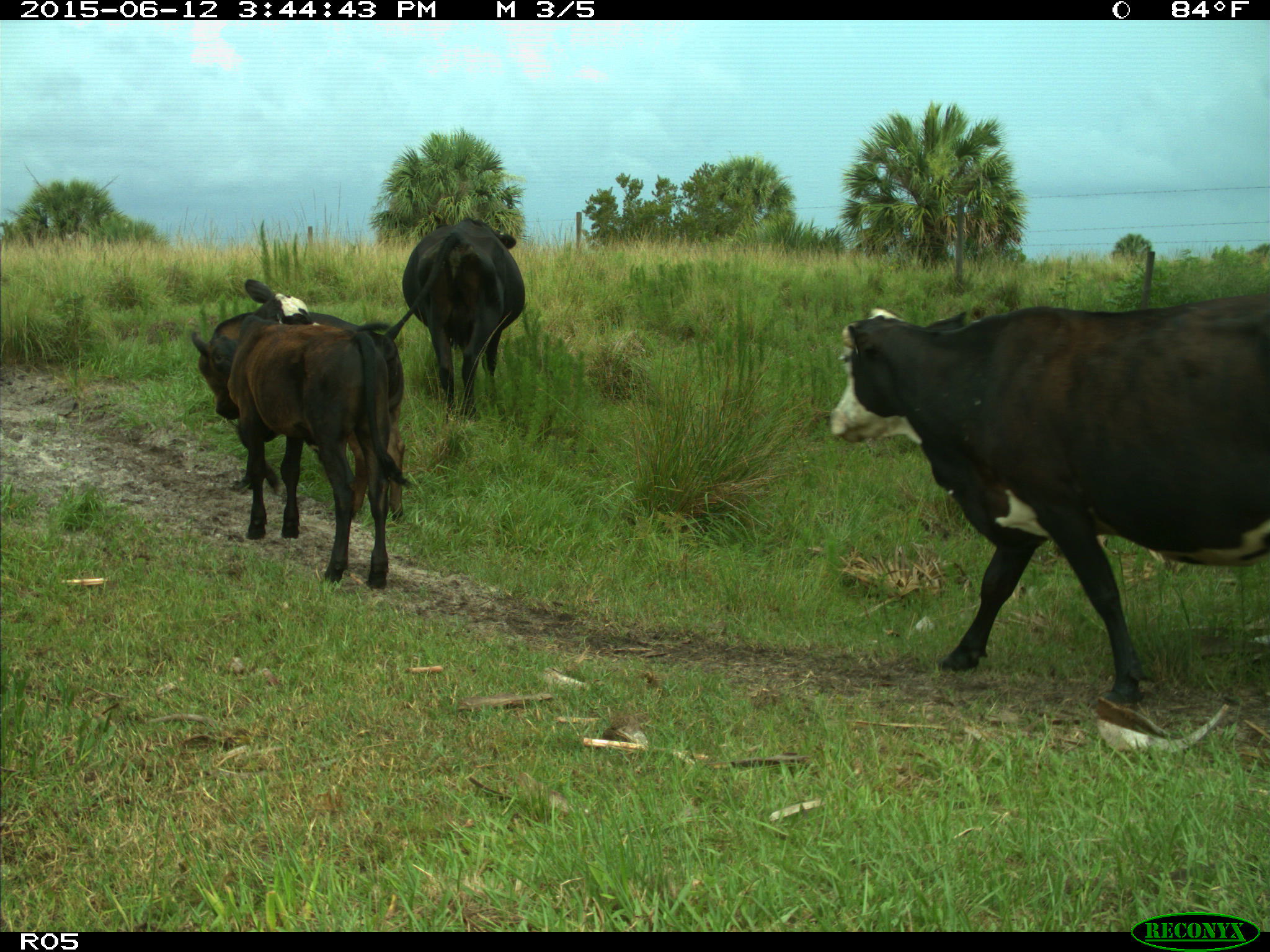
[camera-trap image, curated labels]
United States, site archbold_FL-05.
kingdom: Animalia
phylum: Chordata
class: Mammalia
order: Artiodactyla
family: Bovidae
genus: Bos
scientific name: Bos taurus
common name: domestic cow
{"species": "Bos taurus (domestic cow)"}